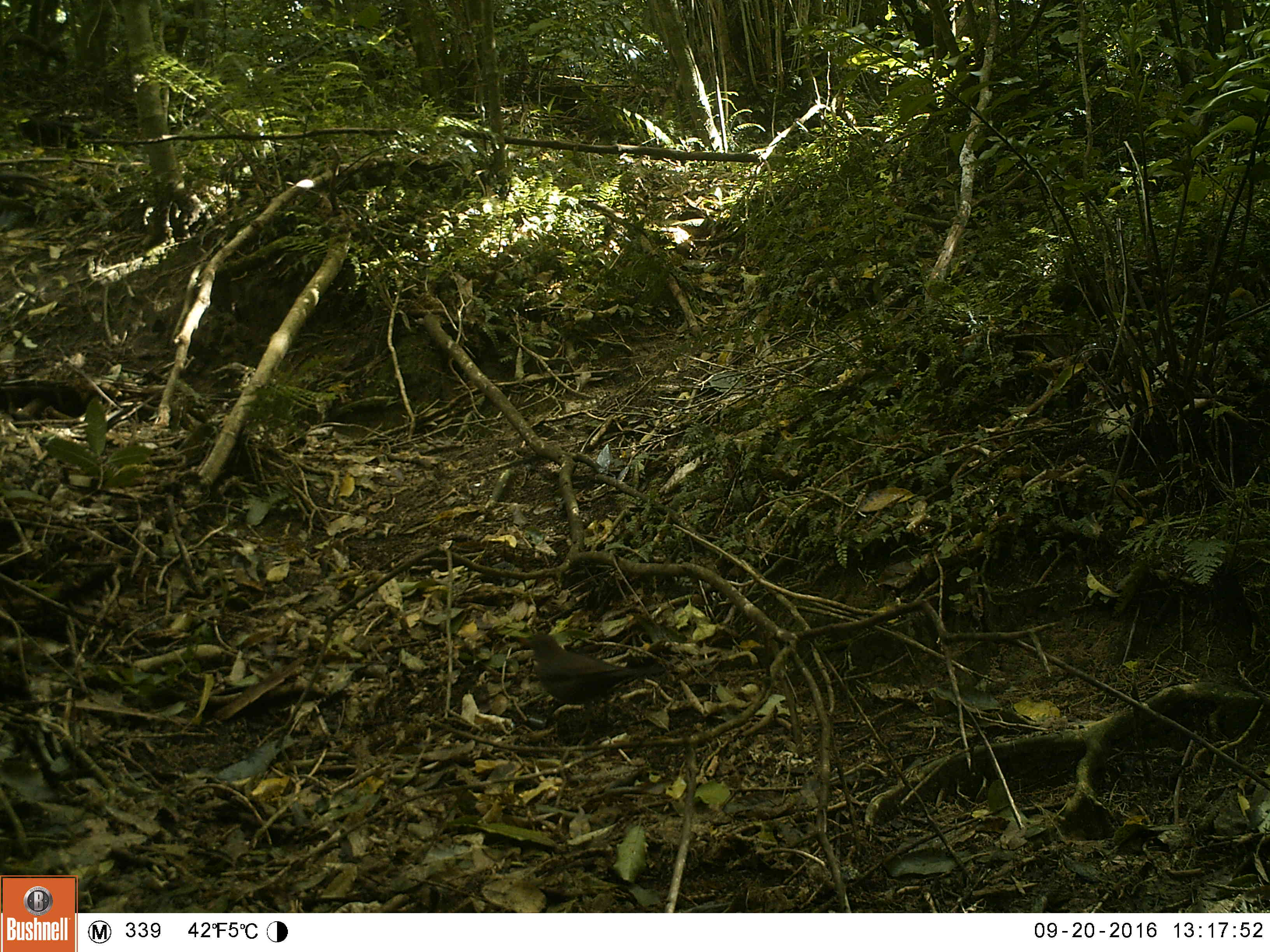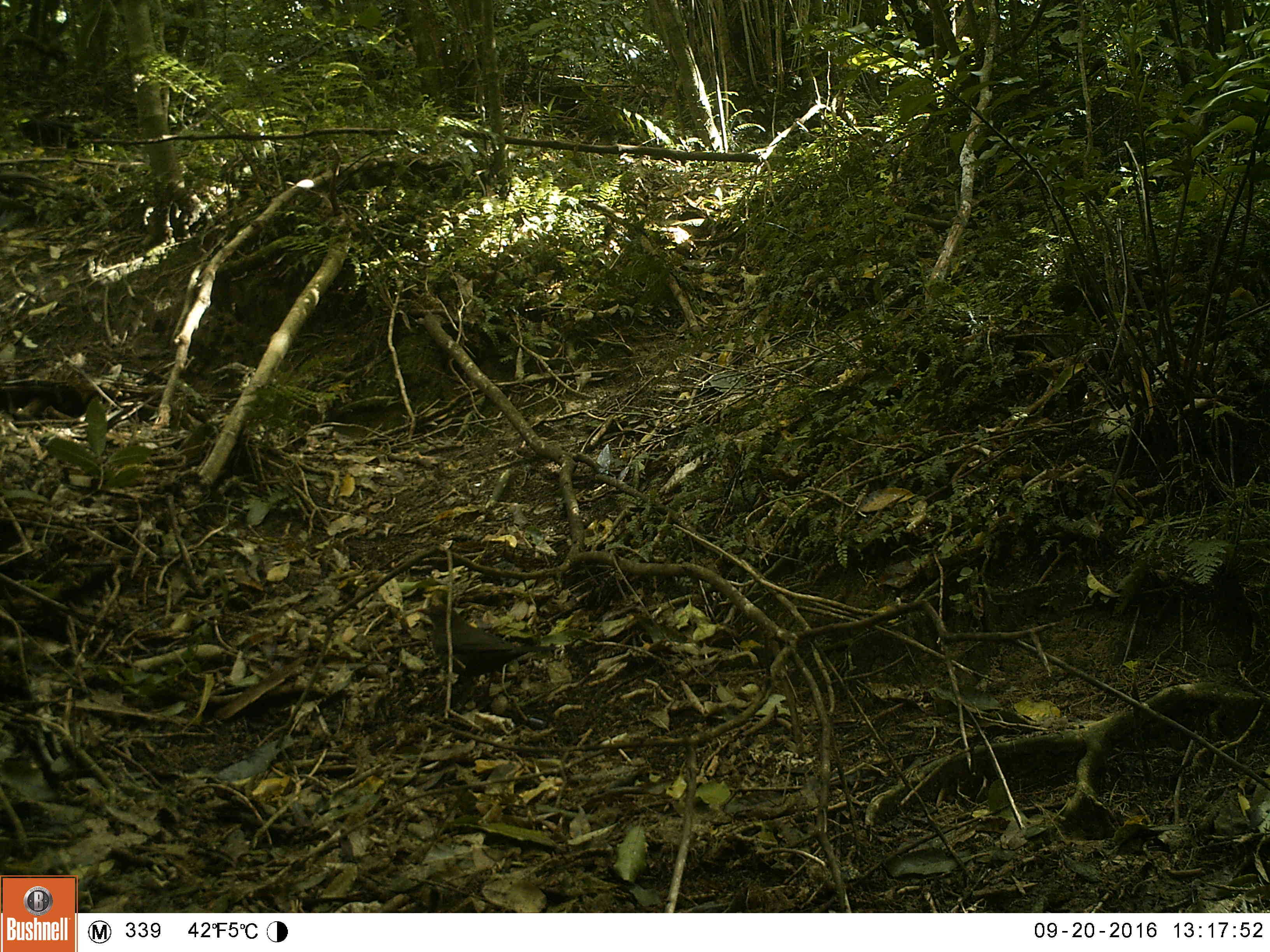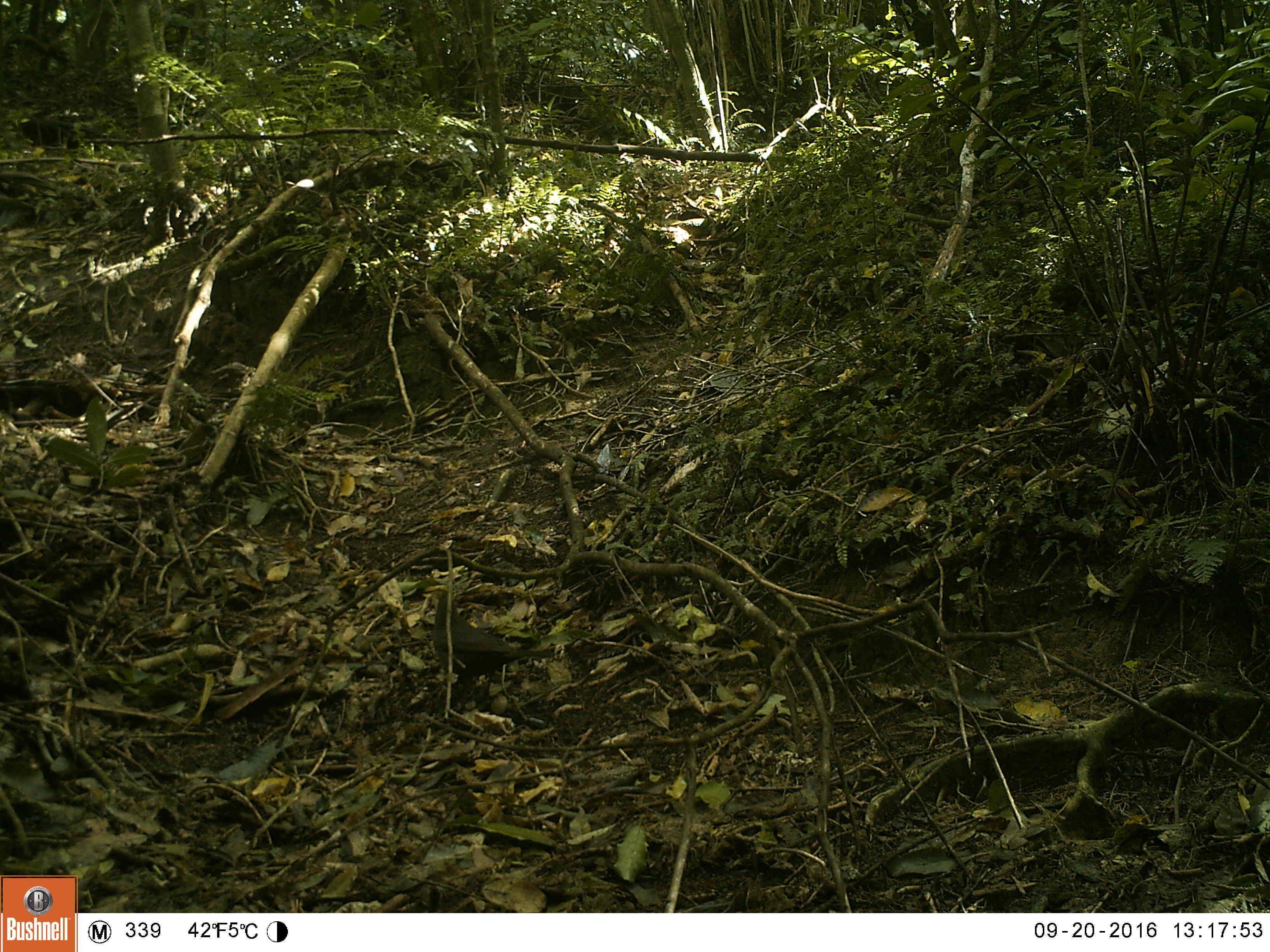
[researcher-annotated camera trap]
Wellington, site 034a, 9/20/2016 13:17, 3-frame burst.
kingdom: Animalia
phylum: Chordata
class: Aves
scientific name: Aves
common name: bird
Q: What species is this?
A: Bird (Aves).